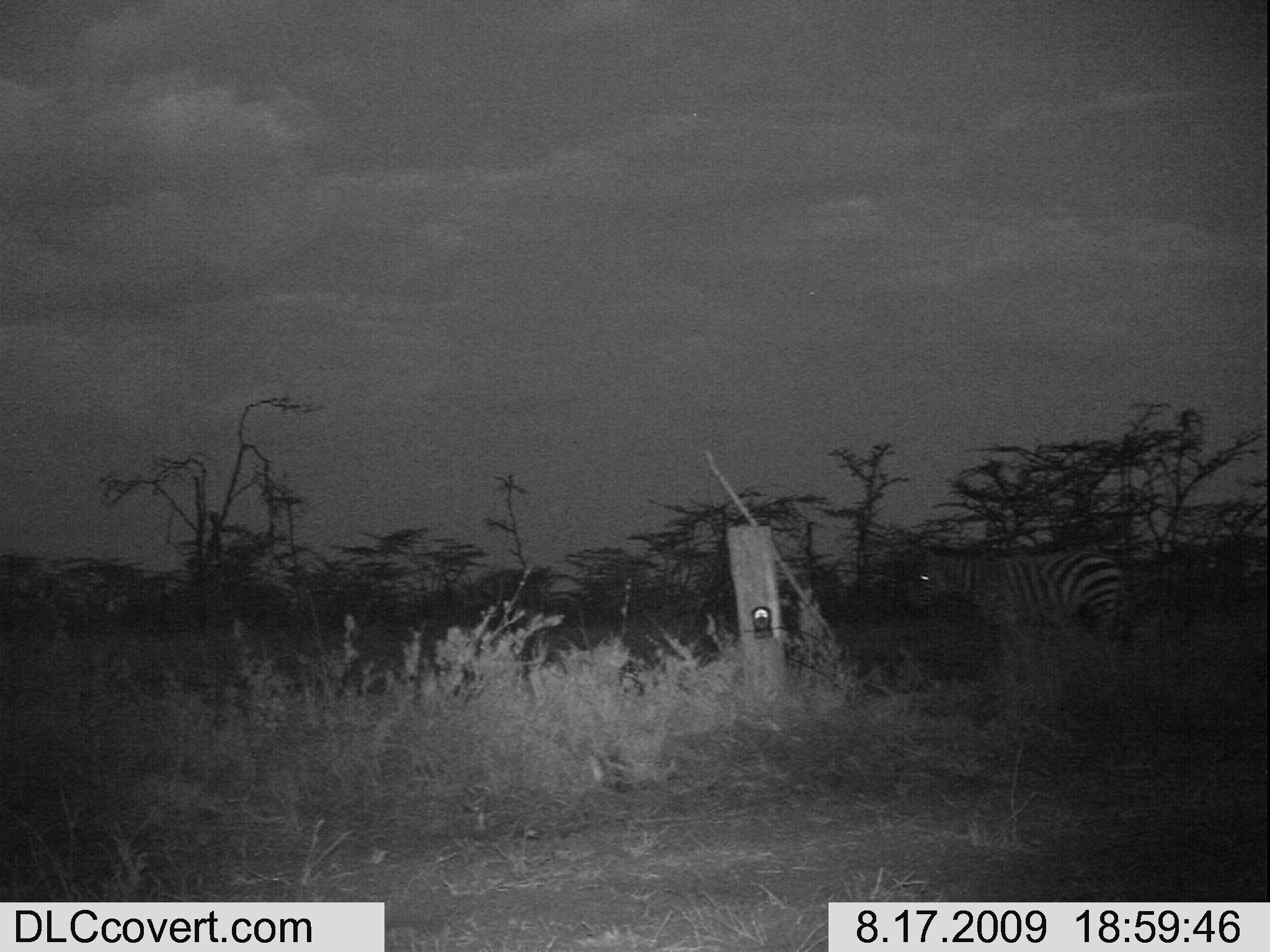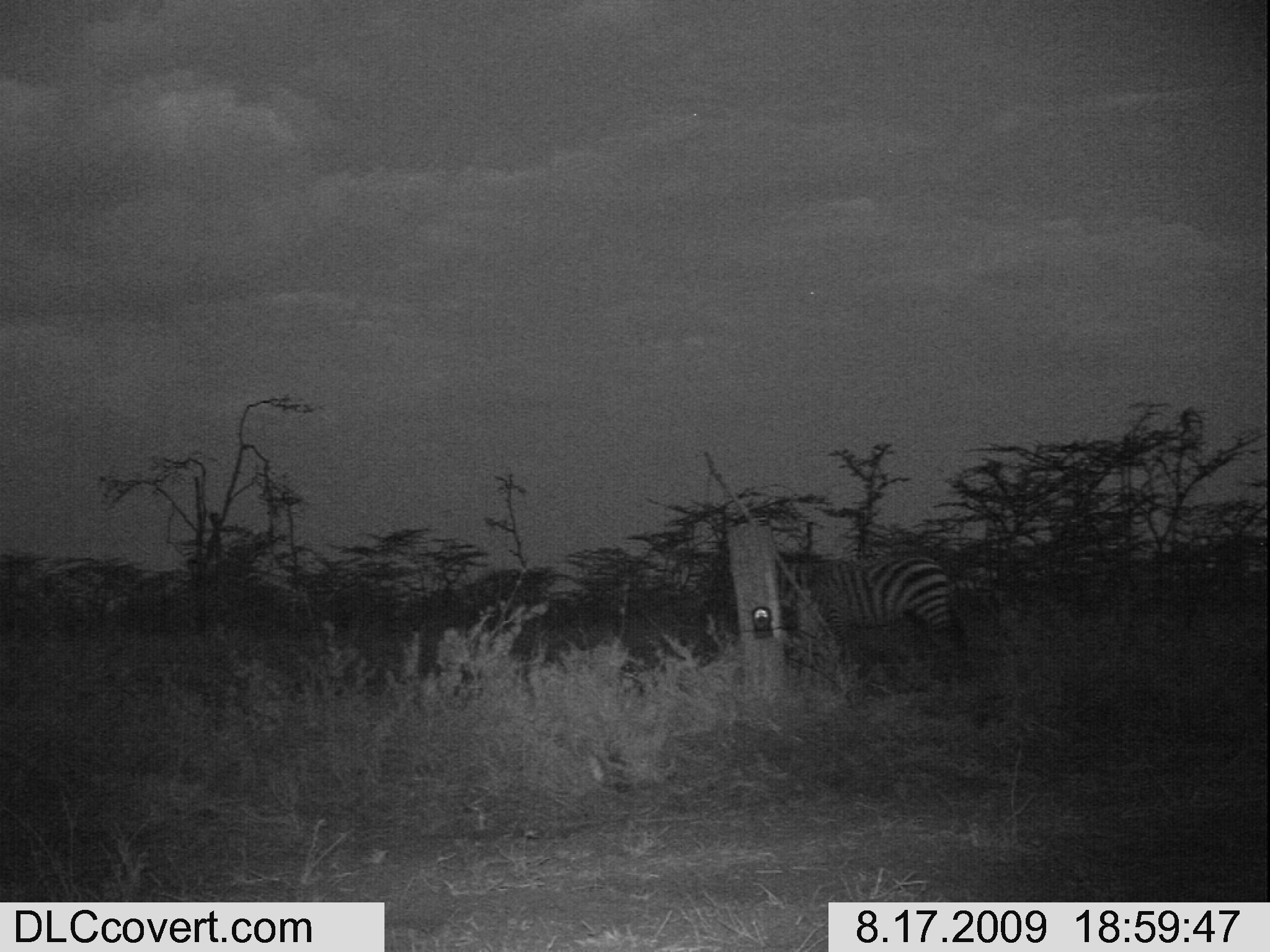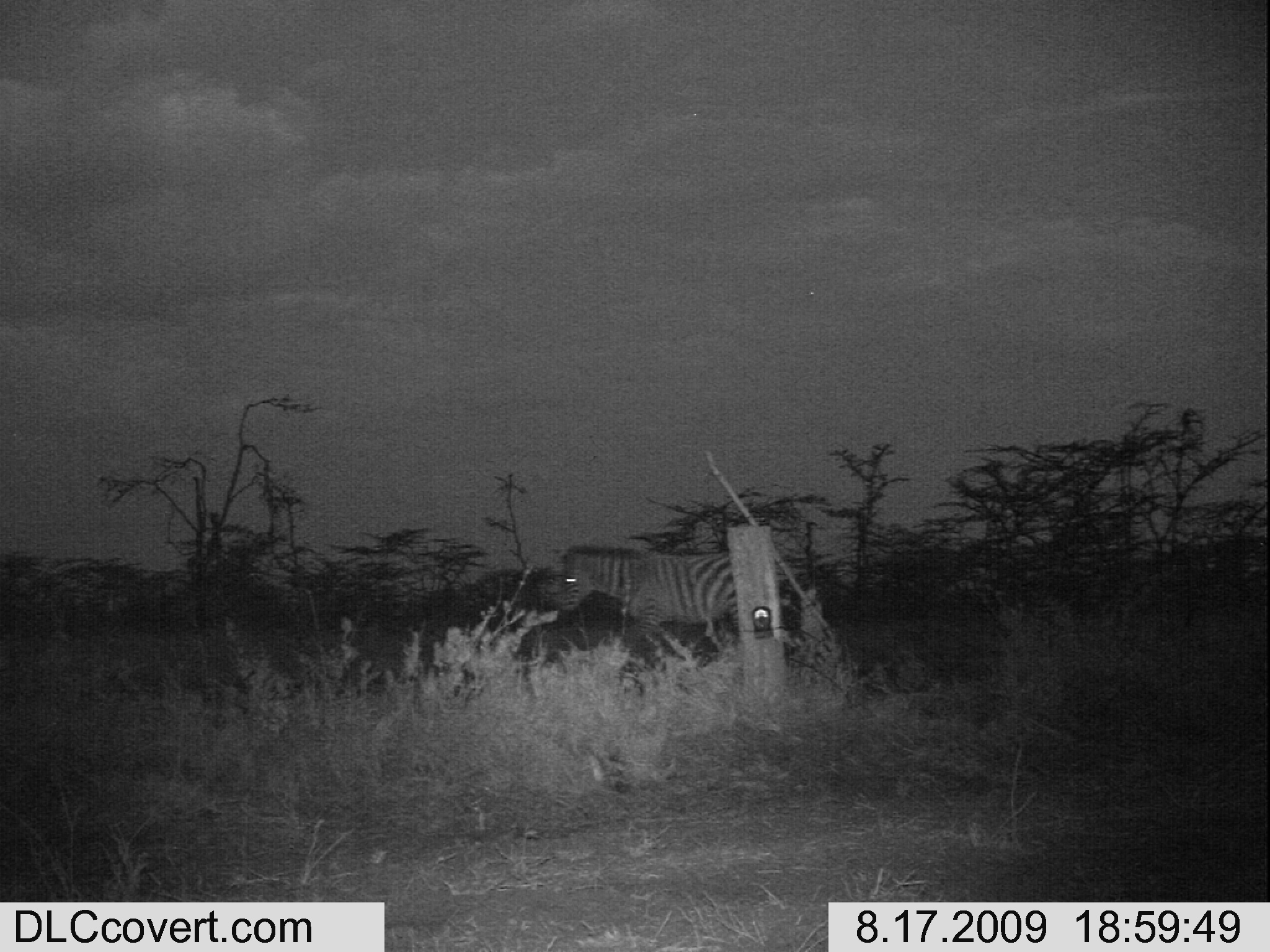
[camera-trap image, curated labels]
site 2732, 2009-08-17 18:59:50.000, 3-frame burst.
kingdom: Animalia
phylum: Chordata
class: Mammalia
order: Perissodactyla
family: Equidae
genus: Equus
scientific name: Equus quagga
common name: plains zebra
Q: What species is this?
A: Equus quagga (plains zebra).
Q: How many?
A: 1.